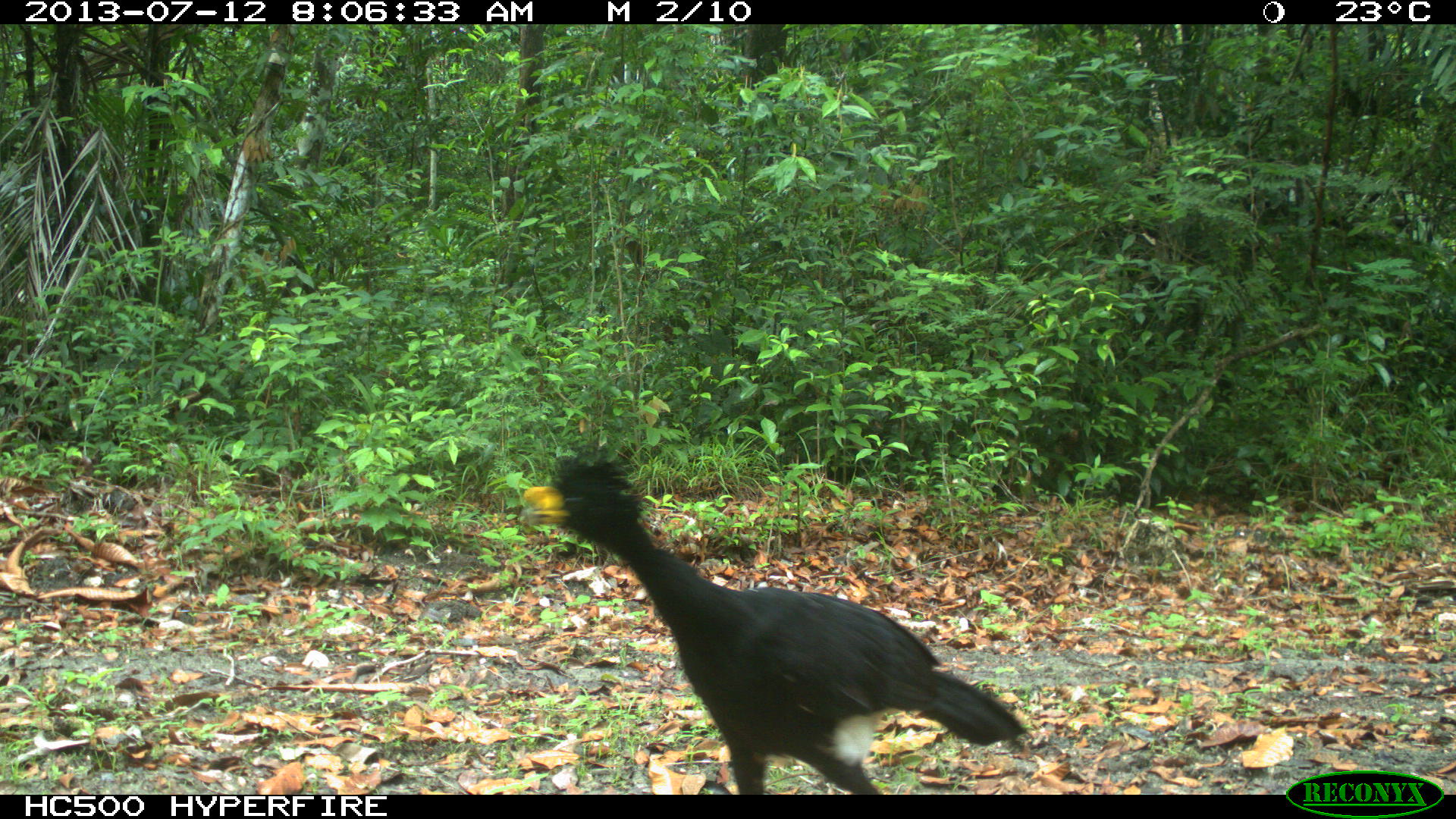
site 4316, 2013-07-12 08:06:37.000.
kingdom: Animalia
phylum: Chordata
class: Aves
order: Galliformes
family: Cracidae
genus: Crax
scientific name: Crax rubra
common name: great curassow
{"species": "Crax rubra (great curassow)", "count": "1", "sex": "male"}